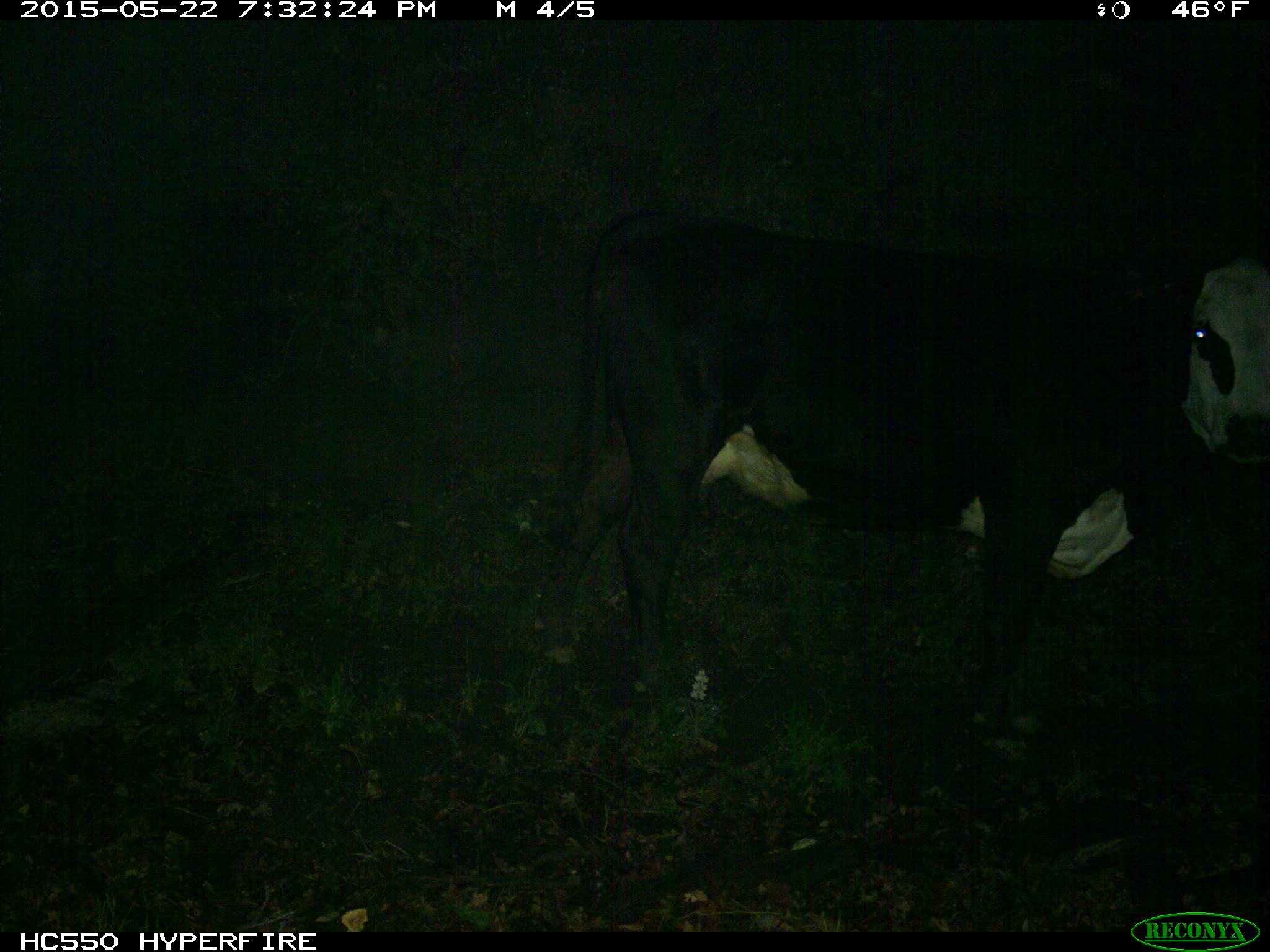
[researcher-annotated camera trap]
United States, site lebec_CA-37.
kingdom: Animalia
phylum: Chordata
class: Mammalia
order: Artiodactyla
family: Bovidae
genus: Bos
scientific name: Bos taurus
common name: domestic cow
Bos taurus (domestic cow).